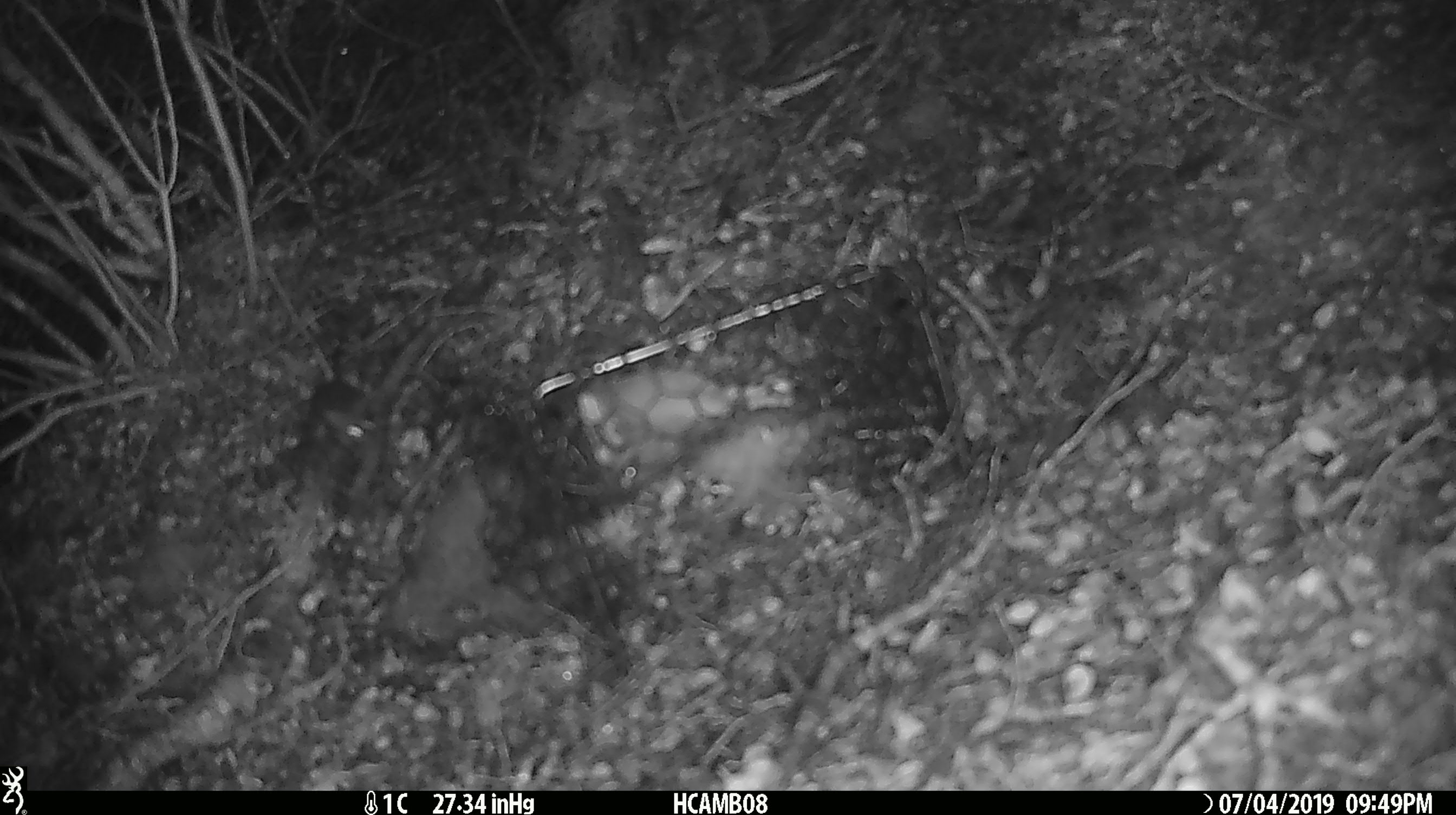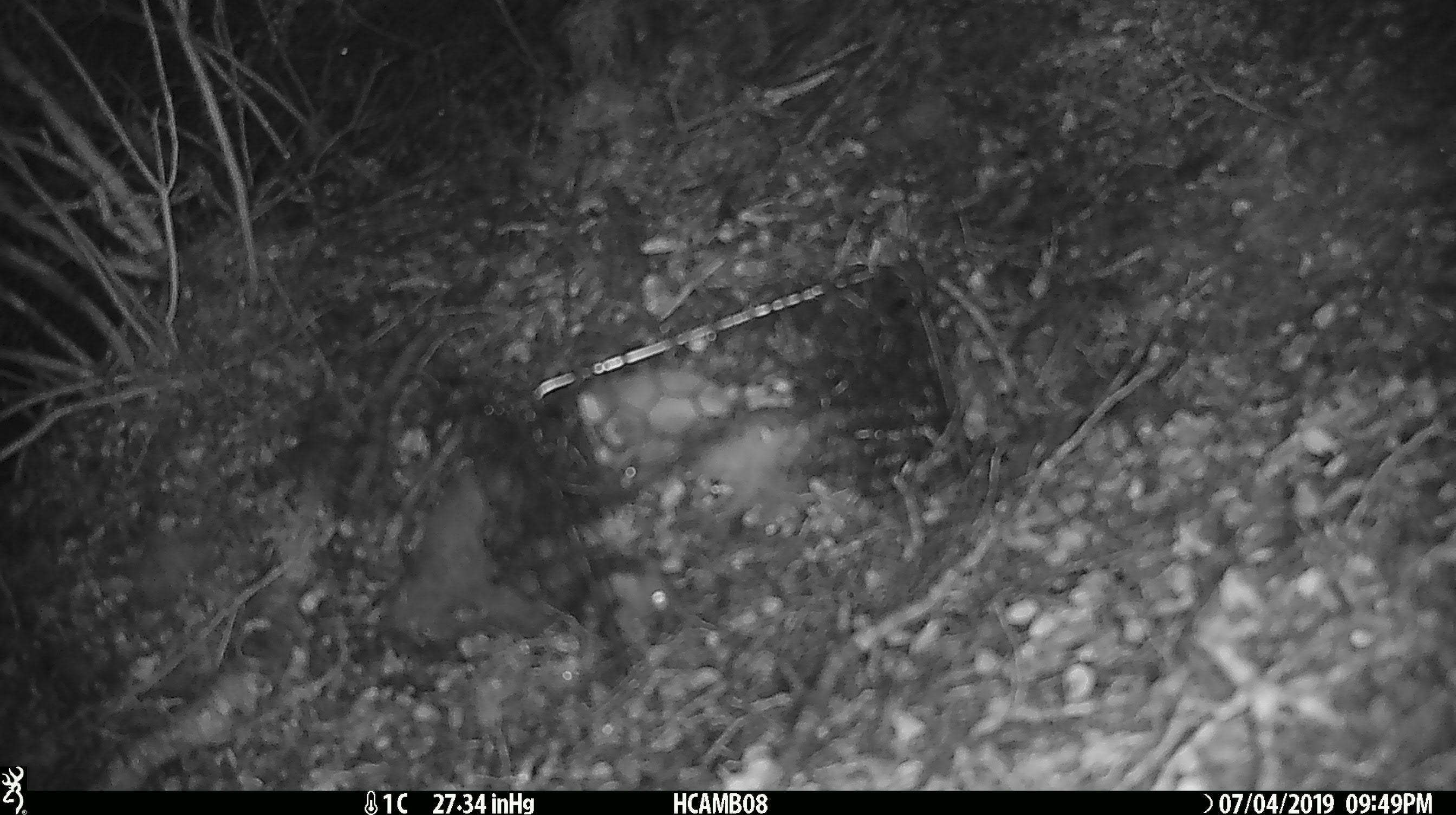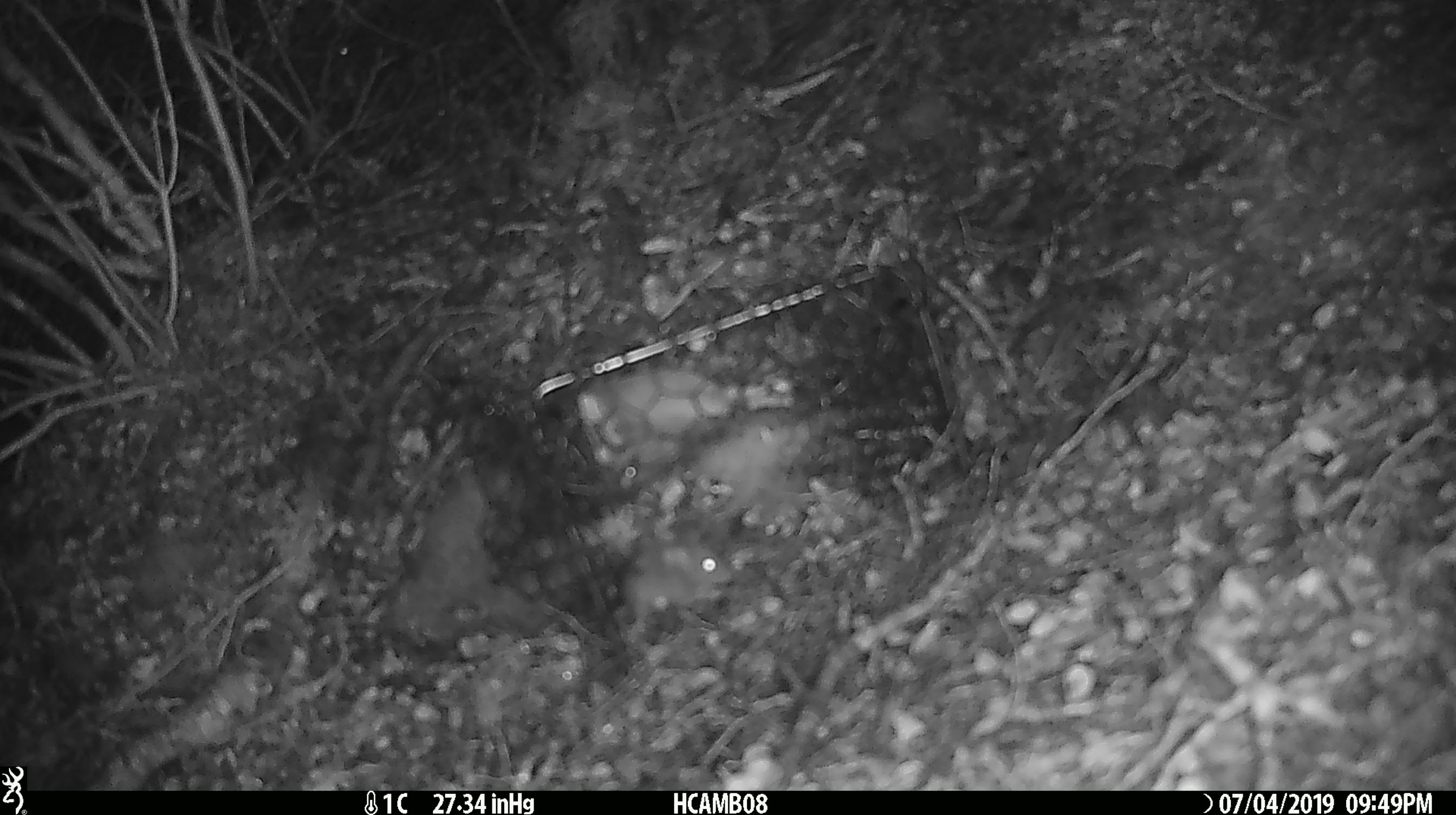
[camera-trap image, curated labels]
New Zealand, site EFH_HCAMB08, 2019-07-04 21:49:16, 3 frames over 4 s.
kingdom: Animalia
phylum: Chordata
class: Mammalia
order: Rodentia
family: Muridae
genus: Mus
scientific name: Mus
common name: mouse